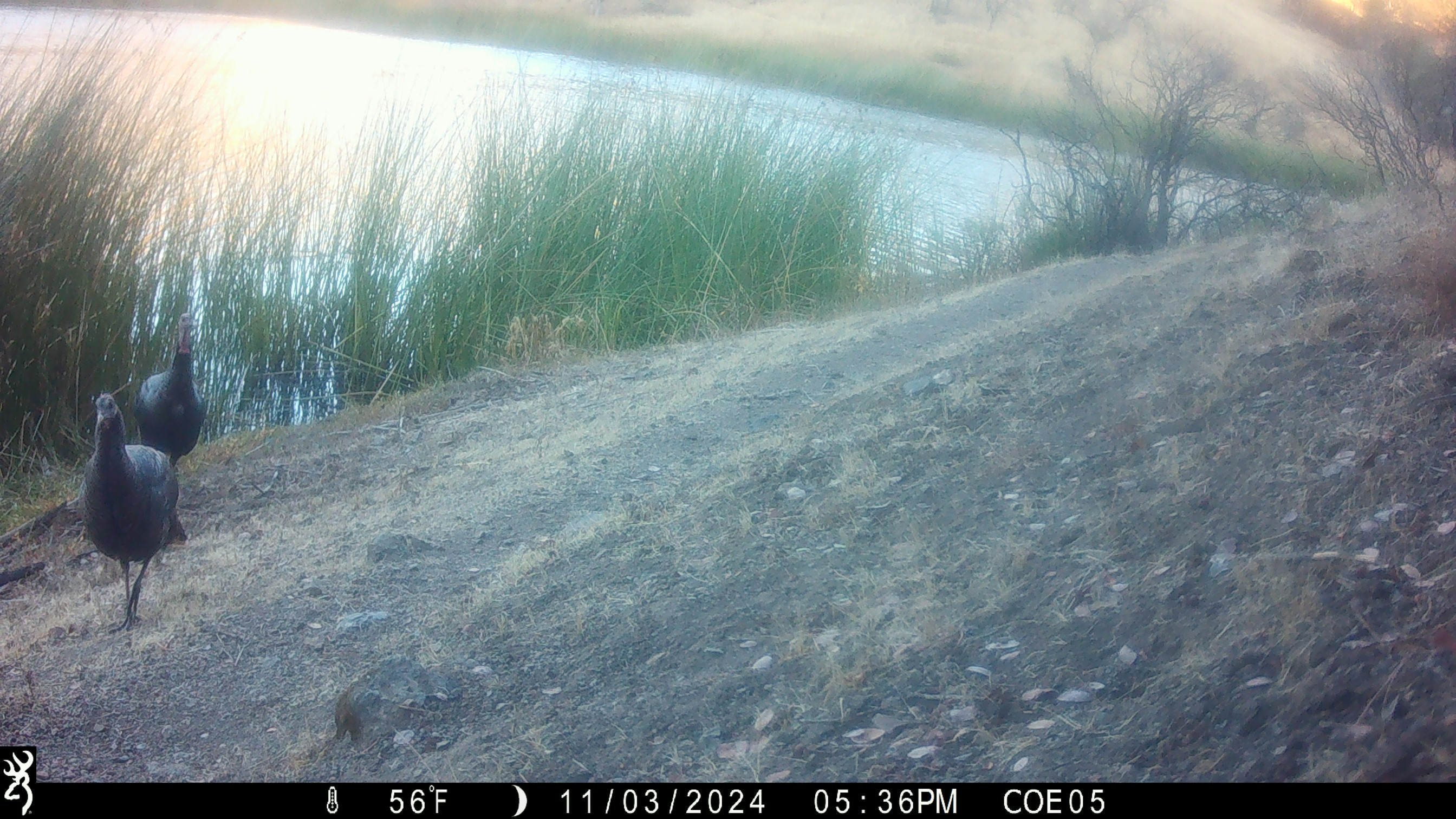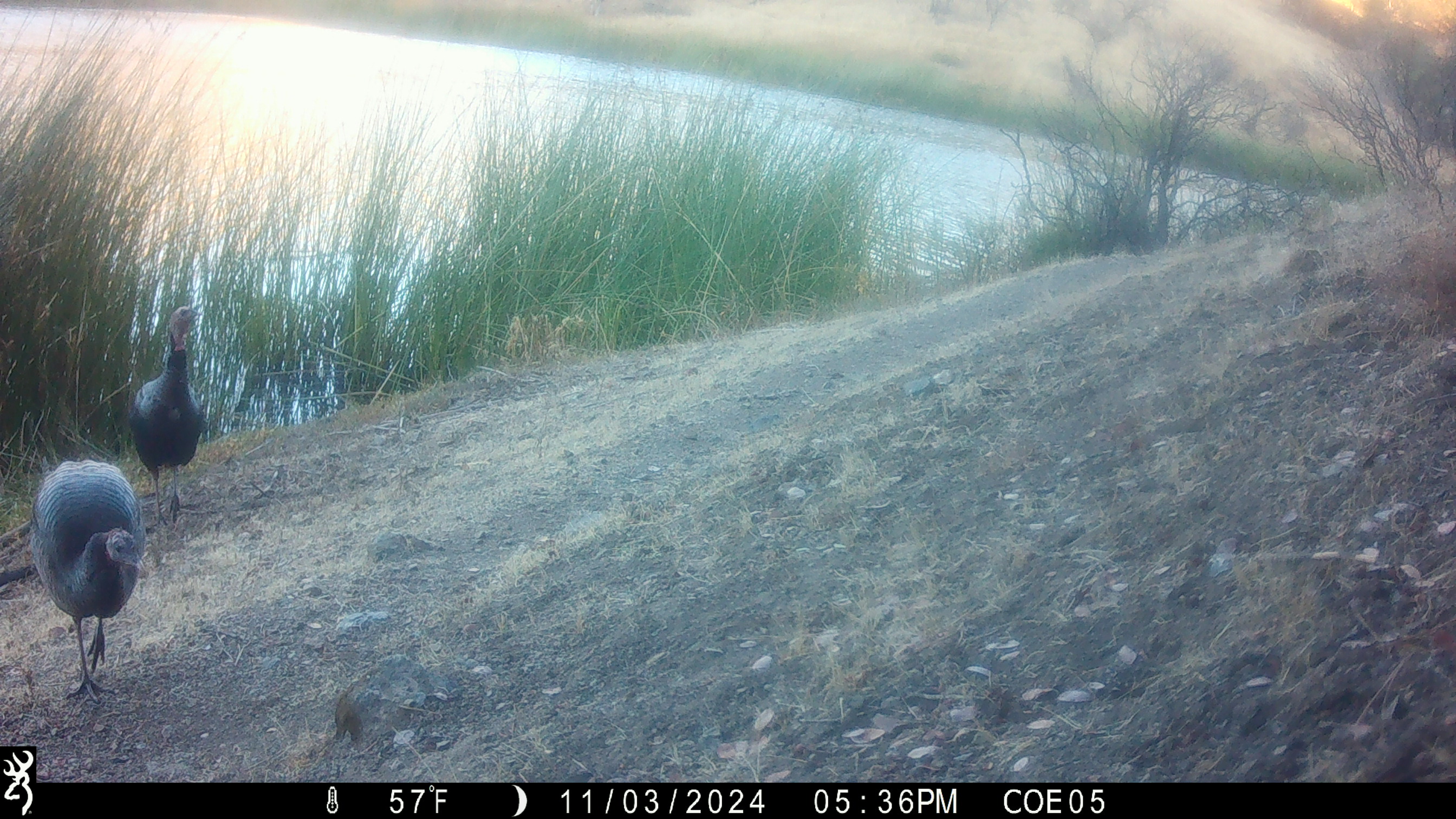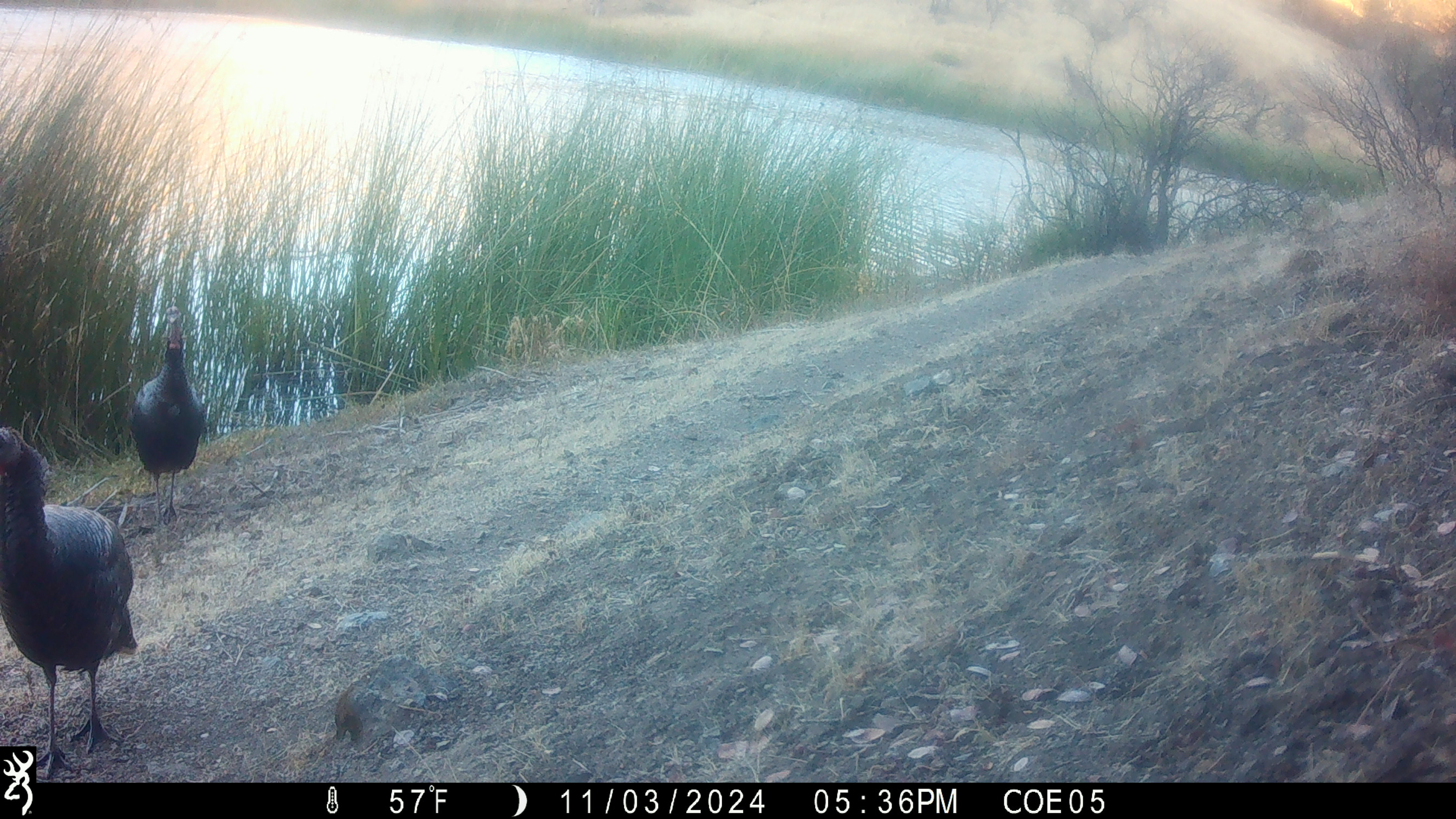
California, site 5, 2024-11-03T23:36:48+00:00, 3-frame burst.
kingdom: Animalia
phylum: Chordata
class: Aves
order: Galliformes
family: Phasianidae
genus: Meleagris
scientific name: Meleagris gallopavo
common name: turkey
Turkey (Meleagris gallopavo).